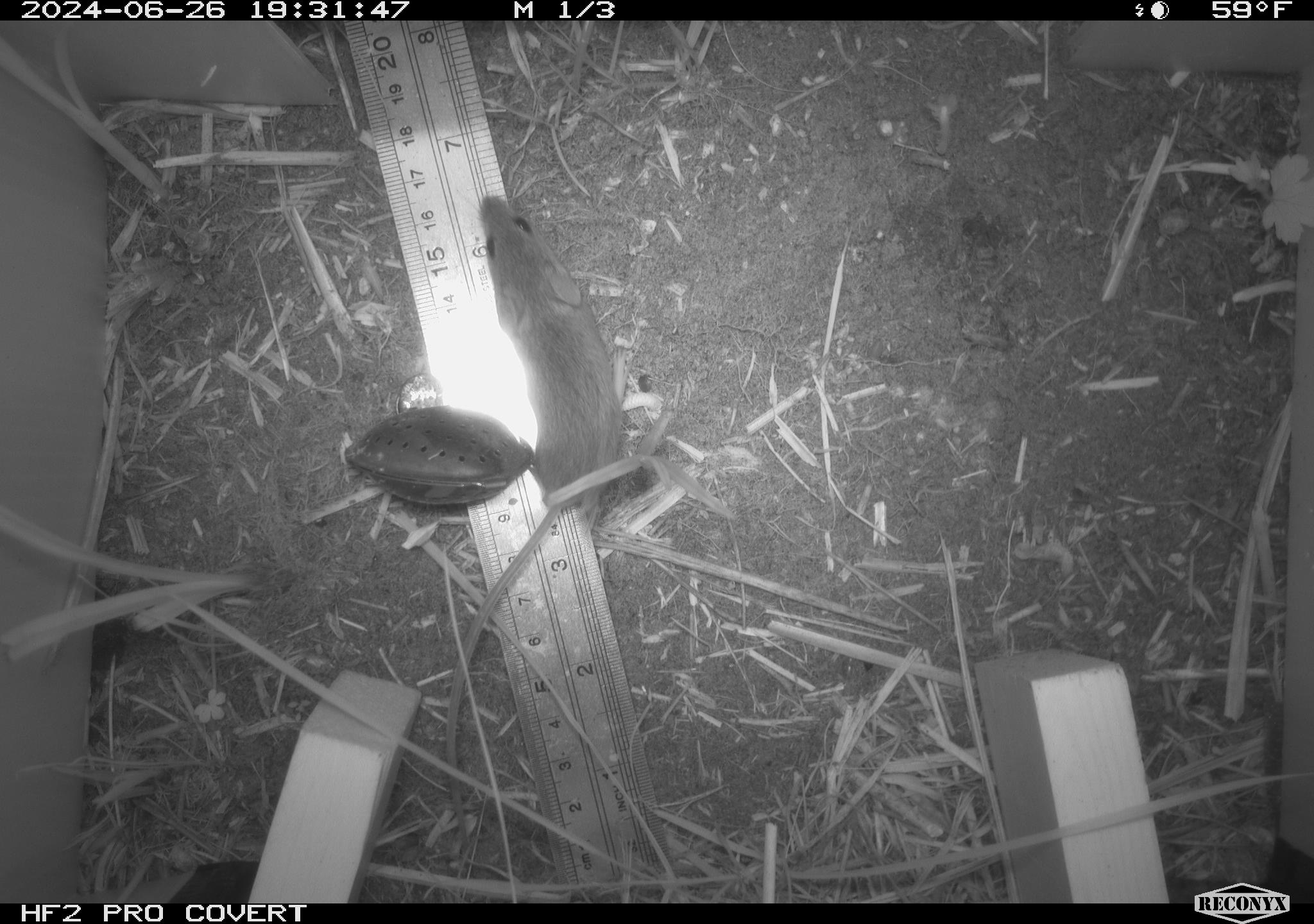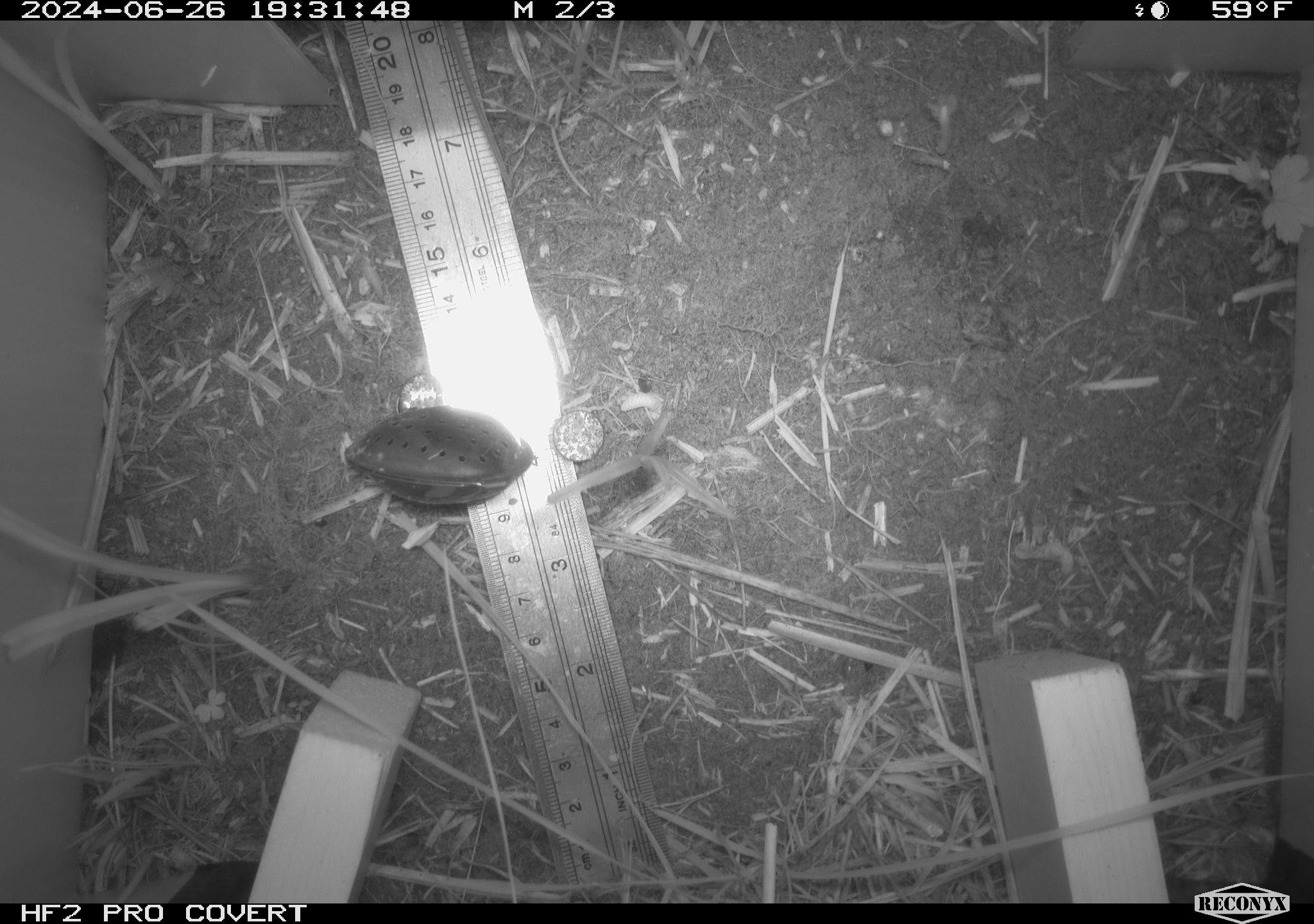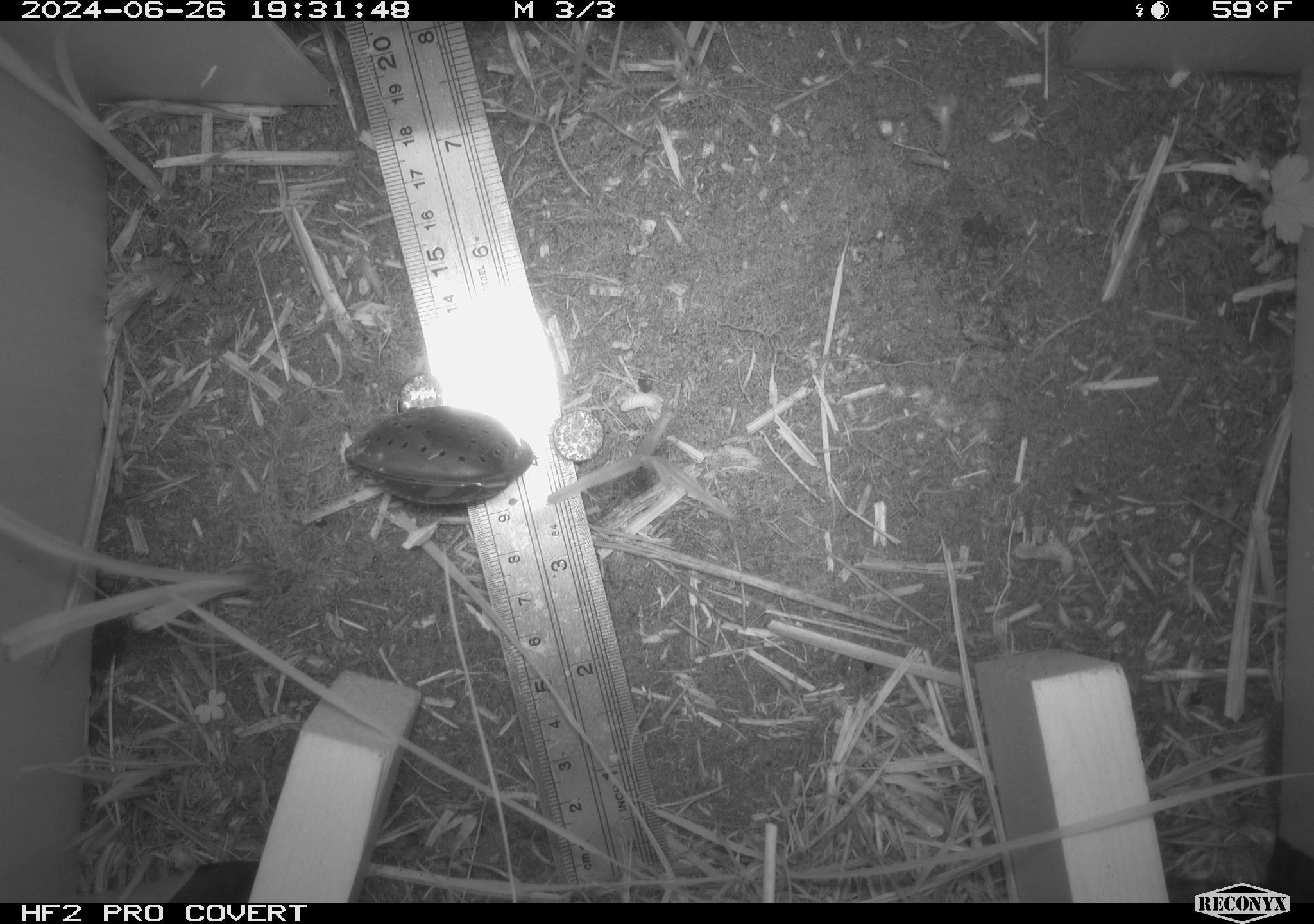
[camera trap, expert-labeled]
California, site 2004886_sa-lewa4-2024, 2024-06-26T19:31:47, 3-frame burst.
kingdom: Animalia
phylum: Chordata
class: Mammalia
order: Rodentia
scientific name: Rodentia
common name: rodent